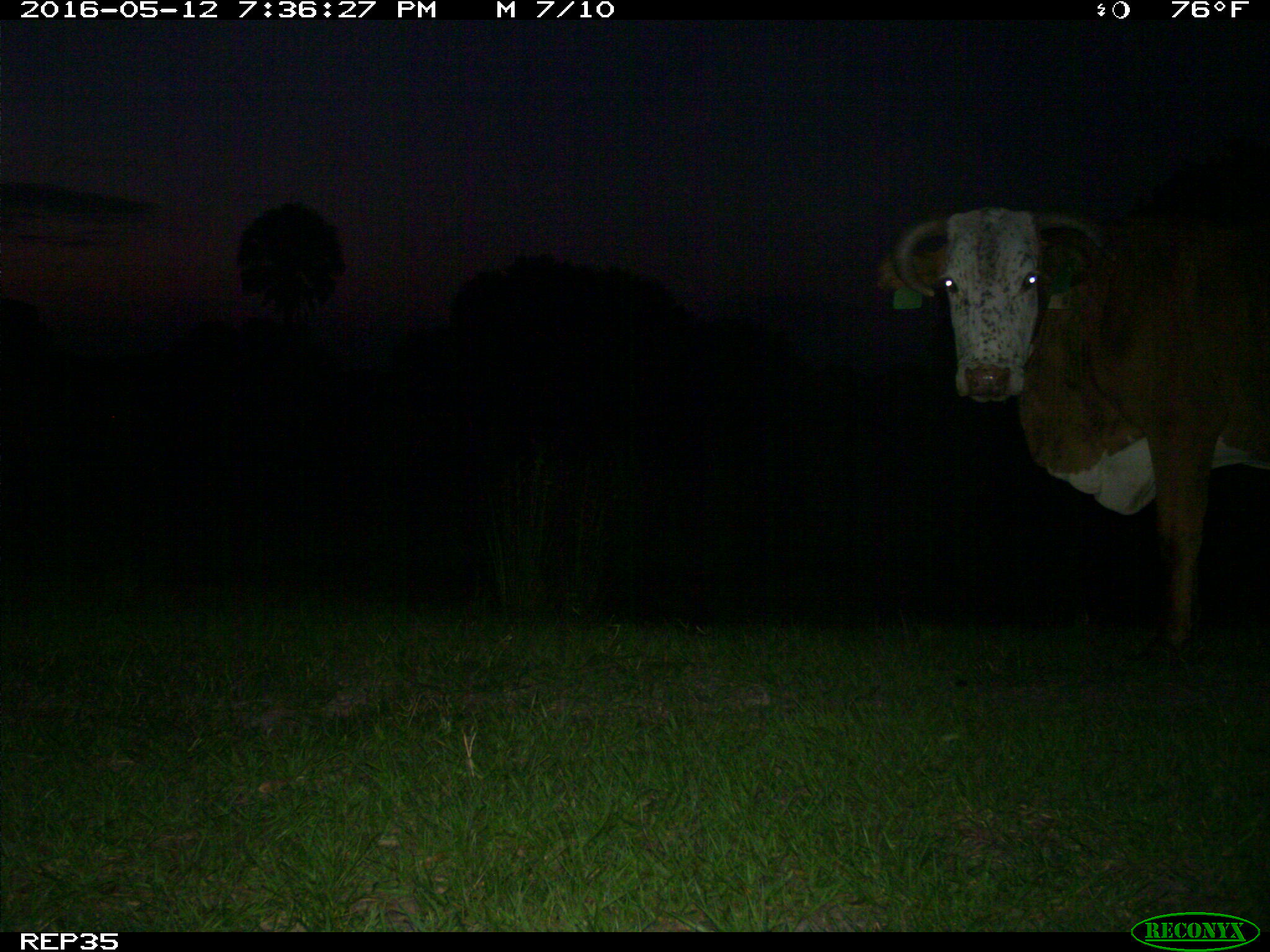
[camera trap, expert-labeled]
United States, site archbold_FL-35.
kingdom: Animalia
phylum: Chordata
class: Mammalia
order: Artiodactyla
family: Bovidae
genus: Bos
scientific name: Bos taurus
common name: domestic cow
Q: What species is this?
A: Bos taurus (domestic cow).